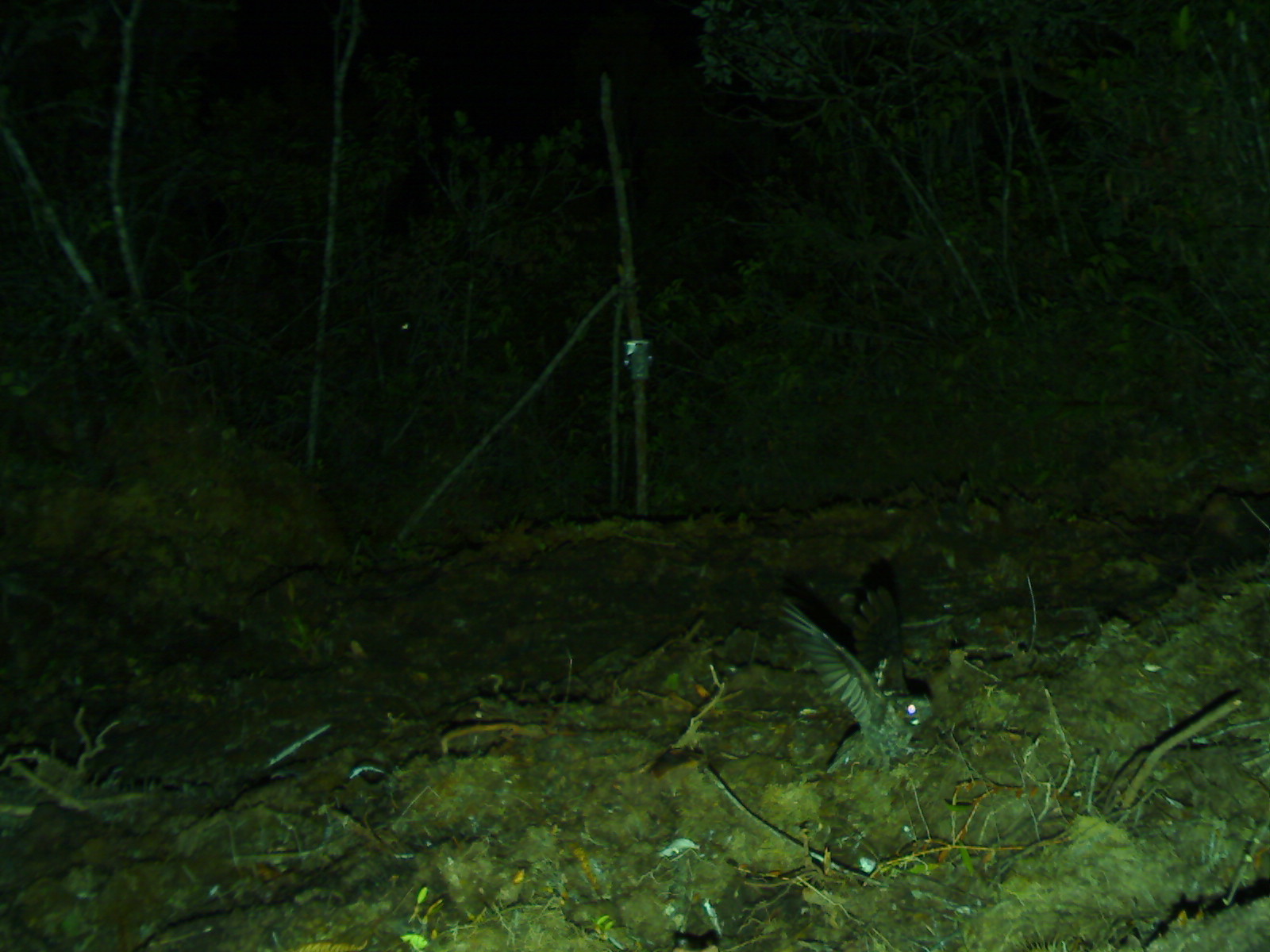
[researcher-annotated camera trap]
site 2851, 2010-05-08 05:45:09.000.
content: unidentified animal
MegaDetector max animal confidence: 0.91